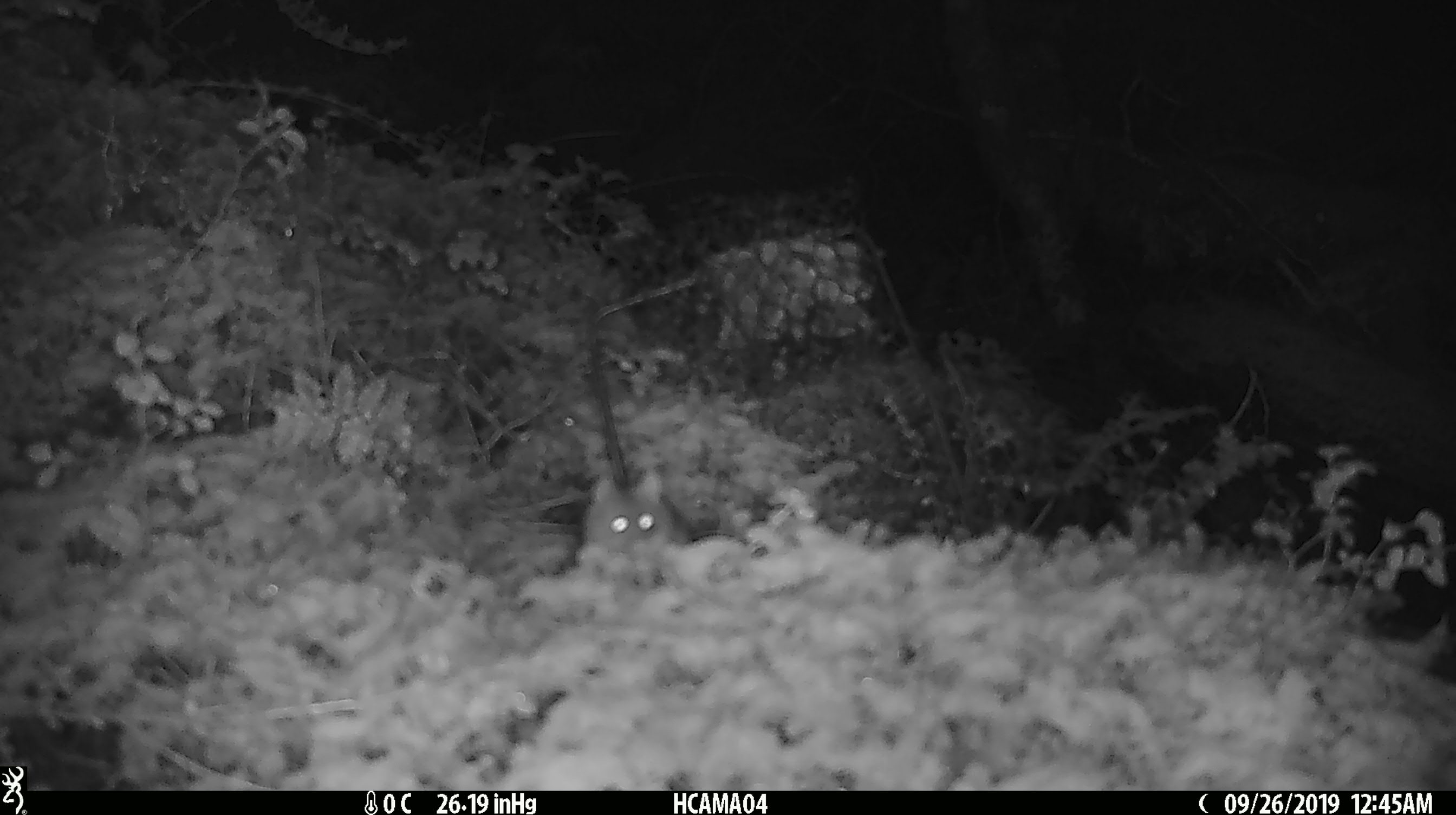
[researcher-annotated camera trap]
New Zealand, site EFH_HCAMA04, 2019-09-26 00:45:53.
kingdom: Animalia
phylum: Chordata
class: Mammalia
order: Rodentia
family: Muridae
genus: Mus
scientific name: Mus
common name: mouse